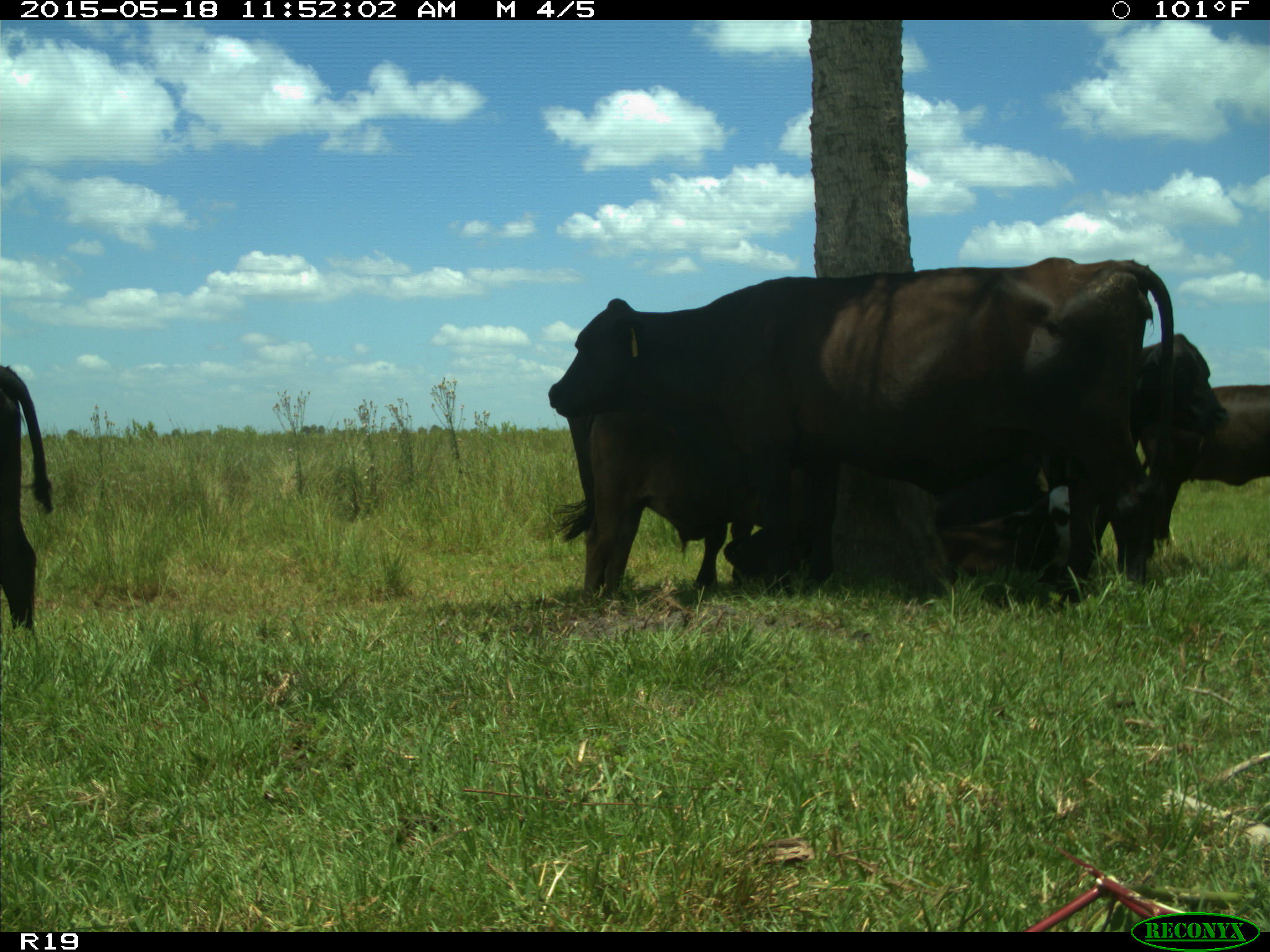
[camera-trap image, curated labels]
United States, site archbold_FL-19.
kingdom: Animalia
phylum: Chordata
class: Mammalia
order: Artiodactyla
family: Bovidae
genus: Bos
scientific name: Bos taurus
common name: domestic cow